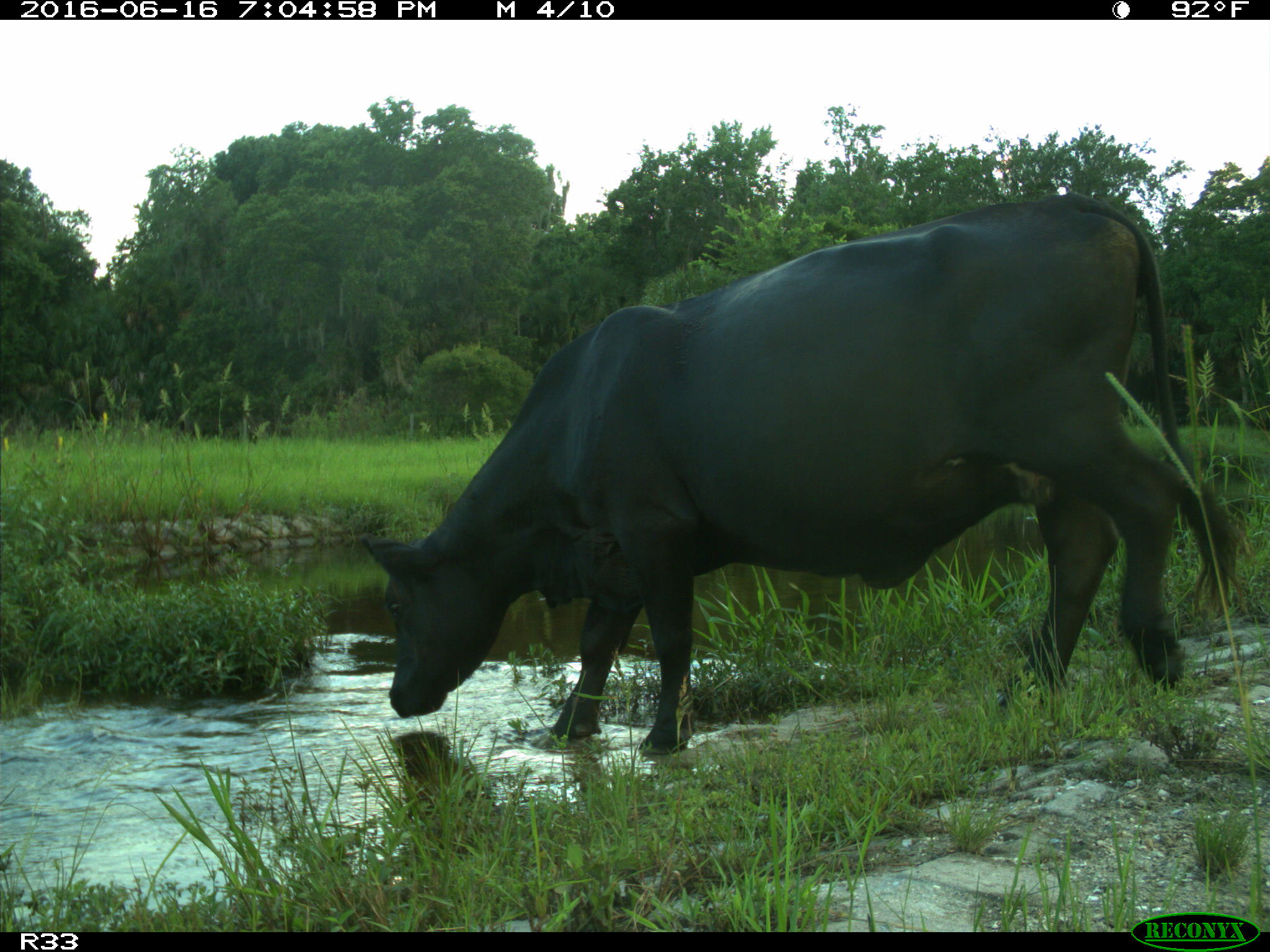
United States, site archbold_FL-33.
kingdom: Animalia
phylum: Chordata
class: Mammalia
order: Artiodactyla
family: Bovidae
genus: Bos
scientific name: Bos taurus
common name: domestic cow